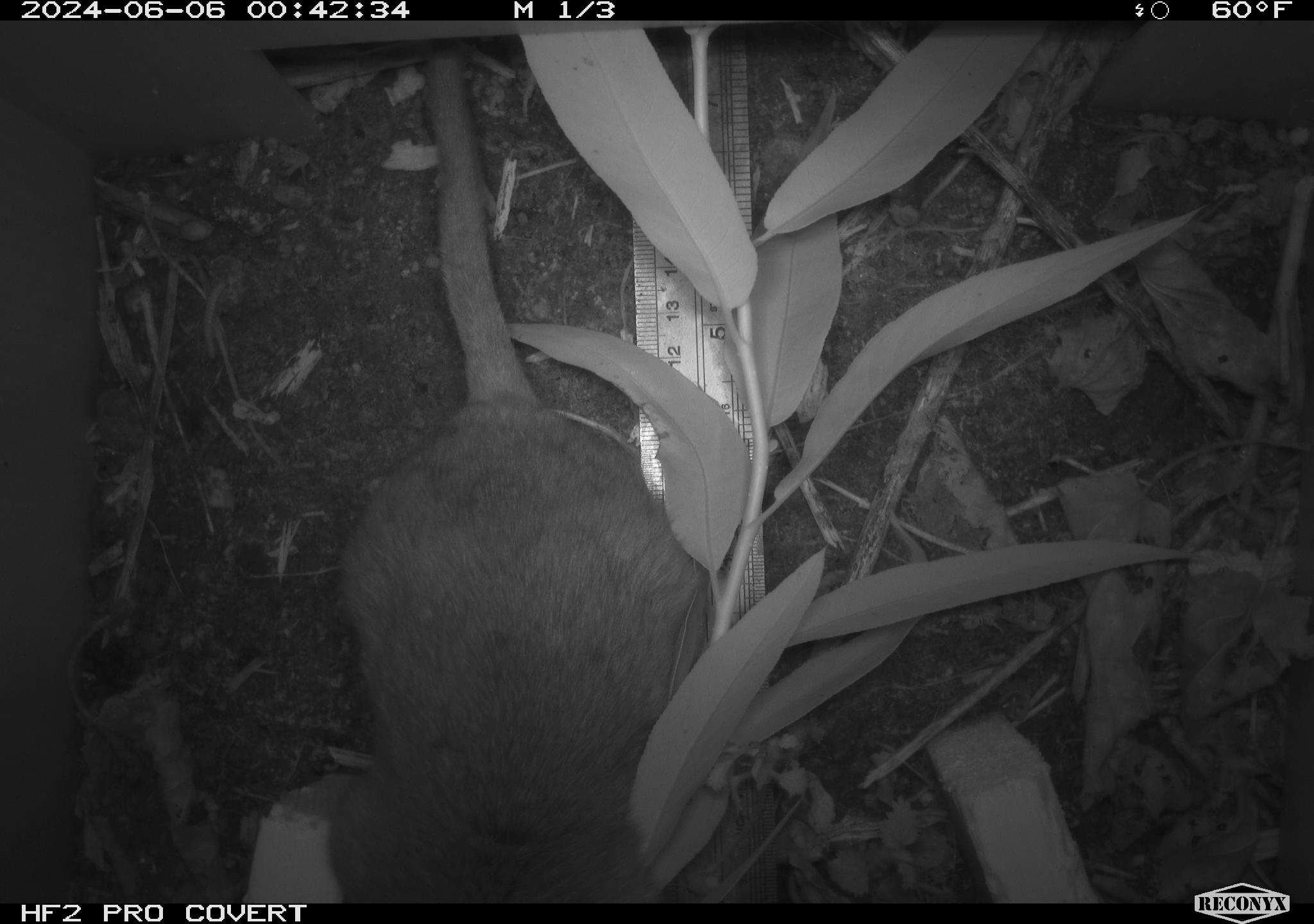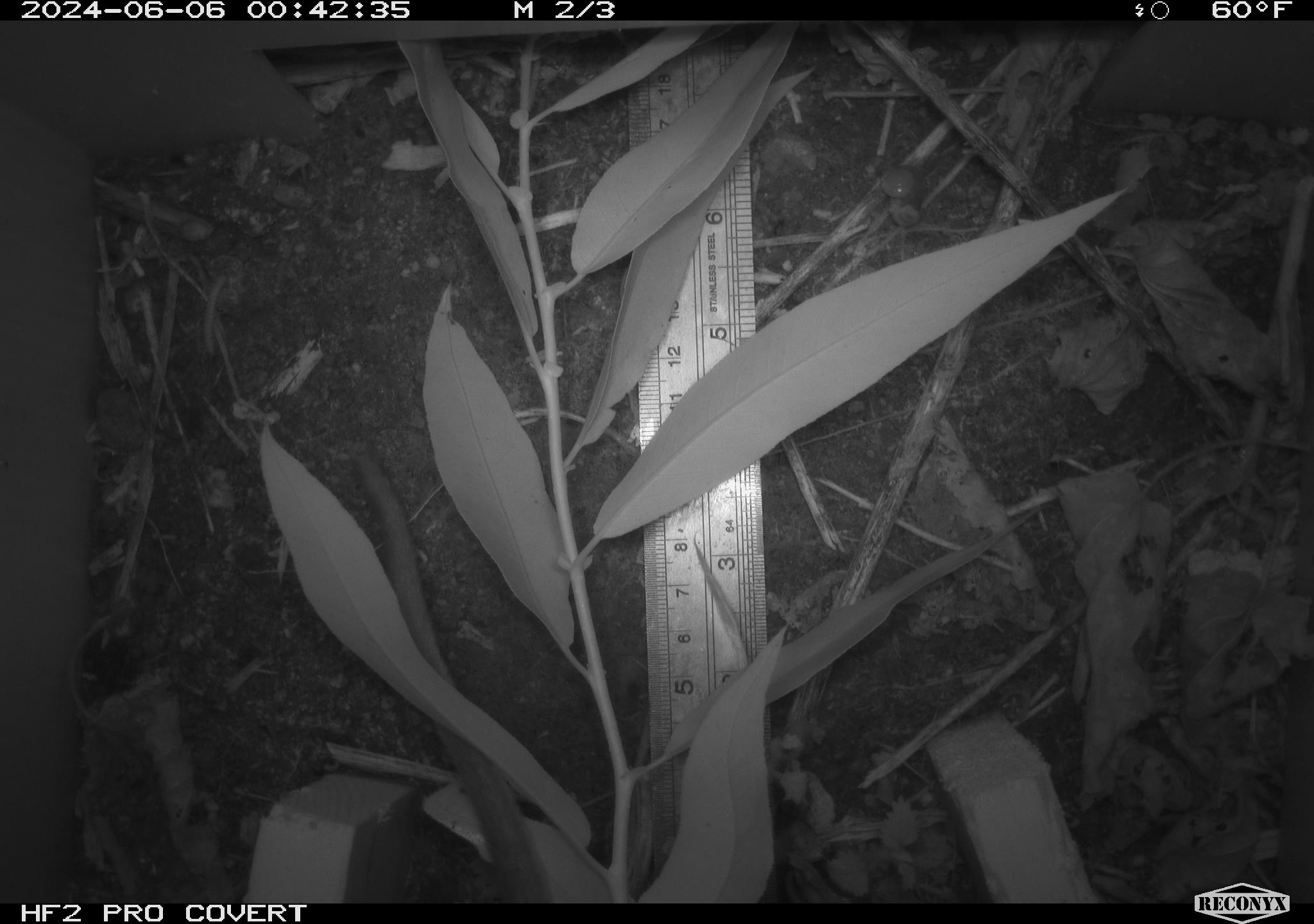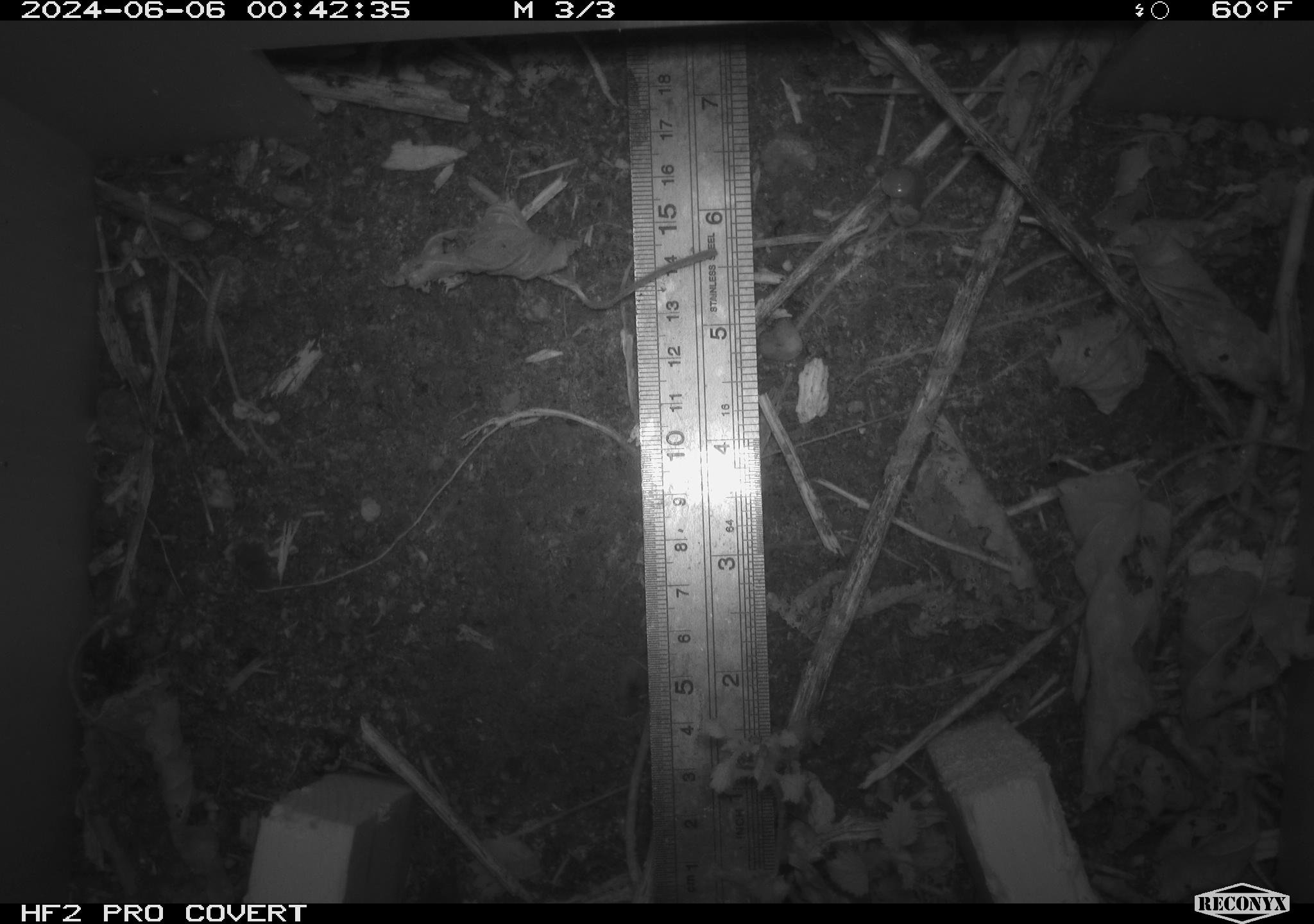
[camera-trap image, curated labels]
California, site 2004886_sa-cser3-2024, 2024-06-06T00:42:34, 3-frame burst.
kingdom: Animalia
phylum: Chordata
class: Mammalia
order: Rodentia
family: Muridae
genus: Rattus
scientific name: Rattus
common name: rat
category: rattus species